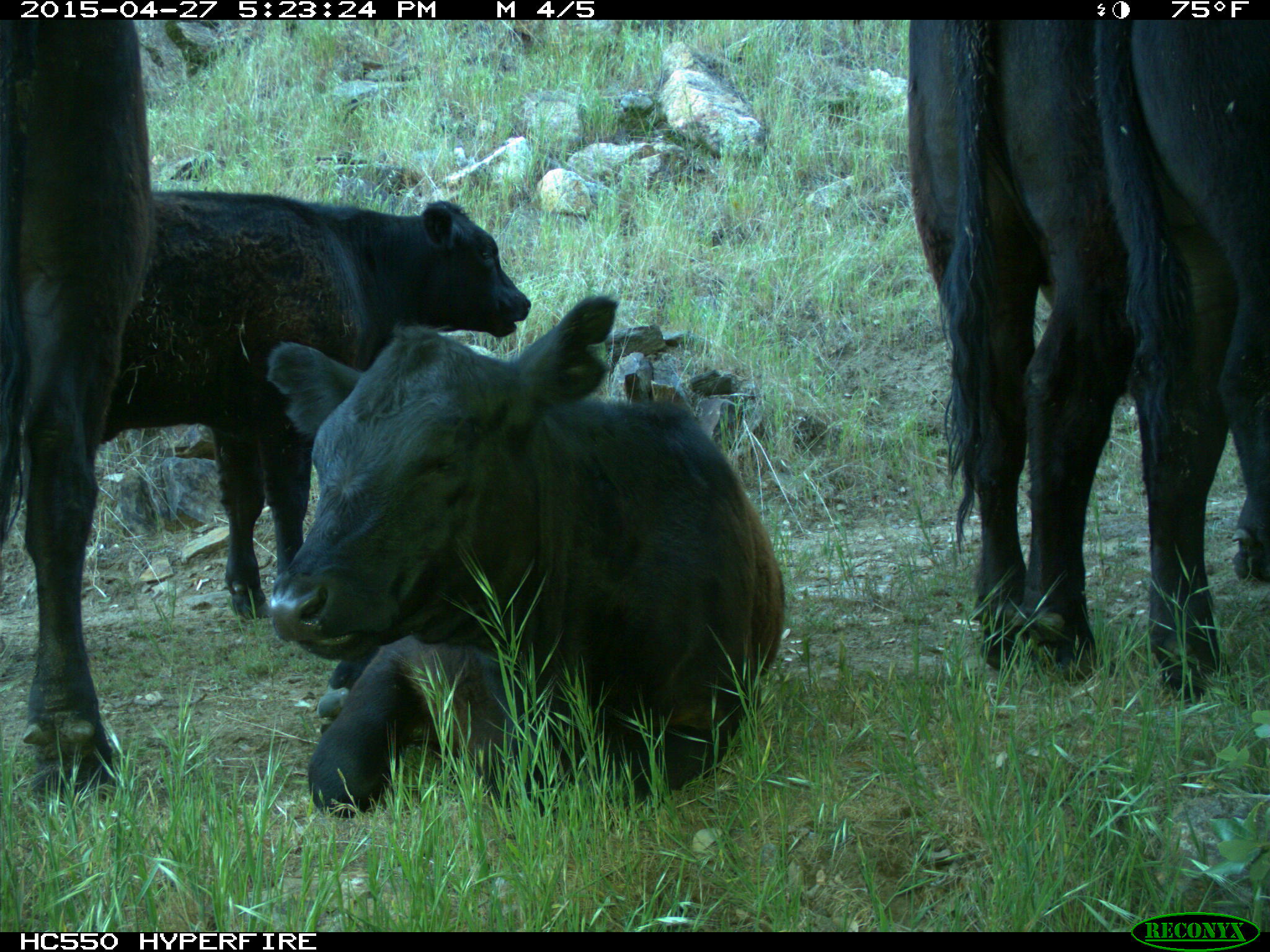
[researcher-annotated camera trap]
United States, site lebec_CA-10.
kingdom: Animalia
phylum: Chordata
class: Mammalia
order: Artiodactyla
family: Bovidae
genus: Bos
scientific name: Bos taurus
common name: domestic cow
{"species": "Bos taurus (domestic cow)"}